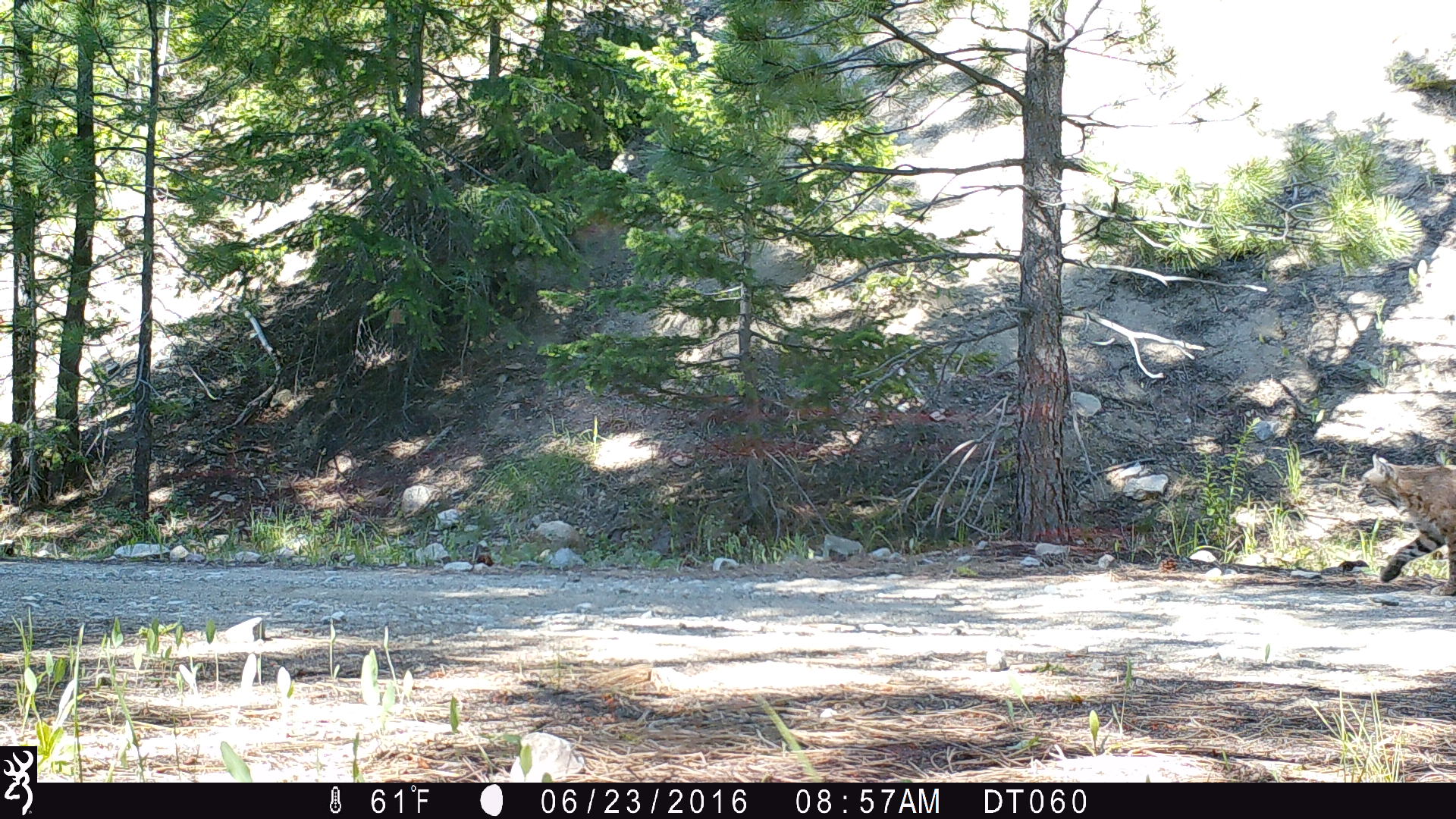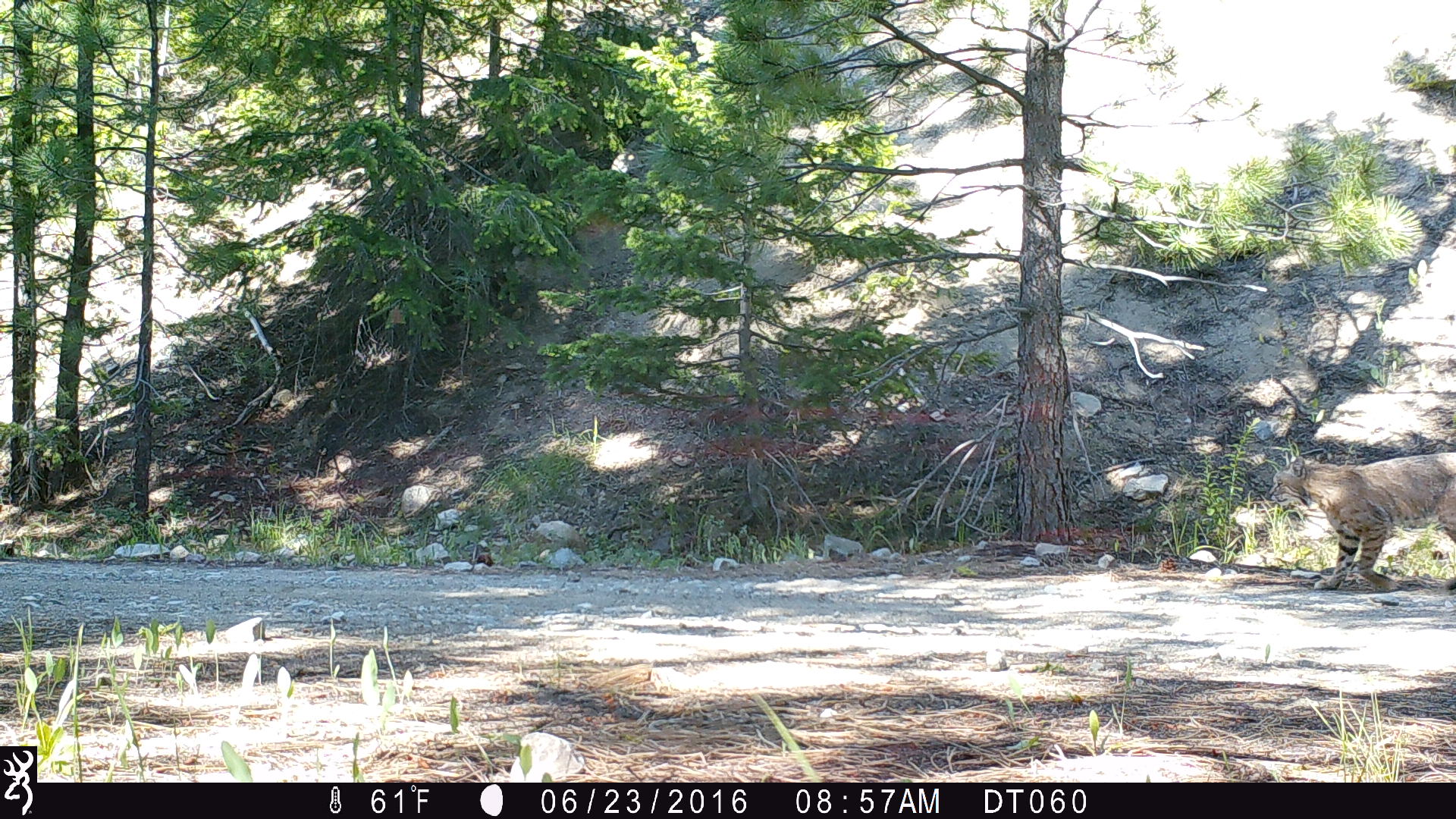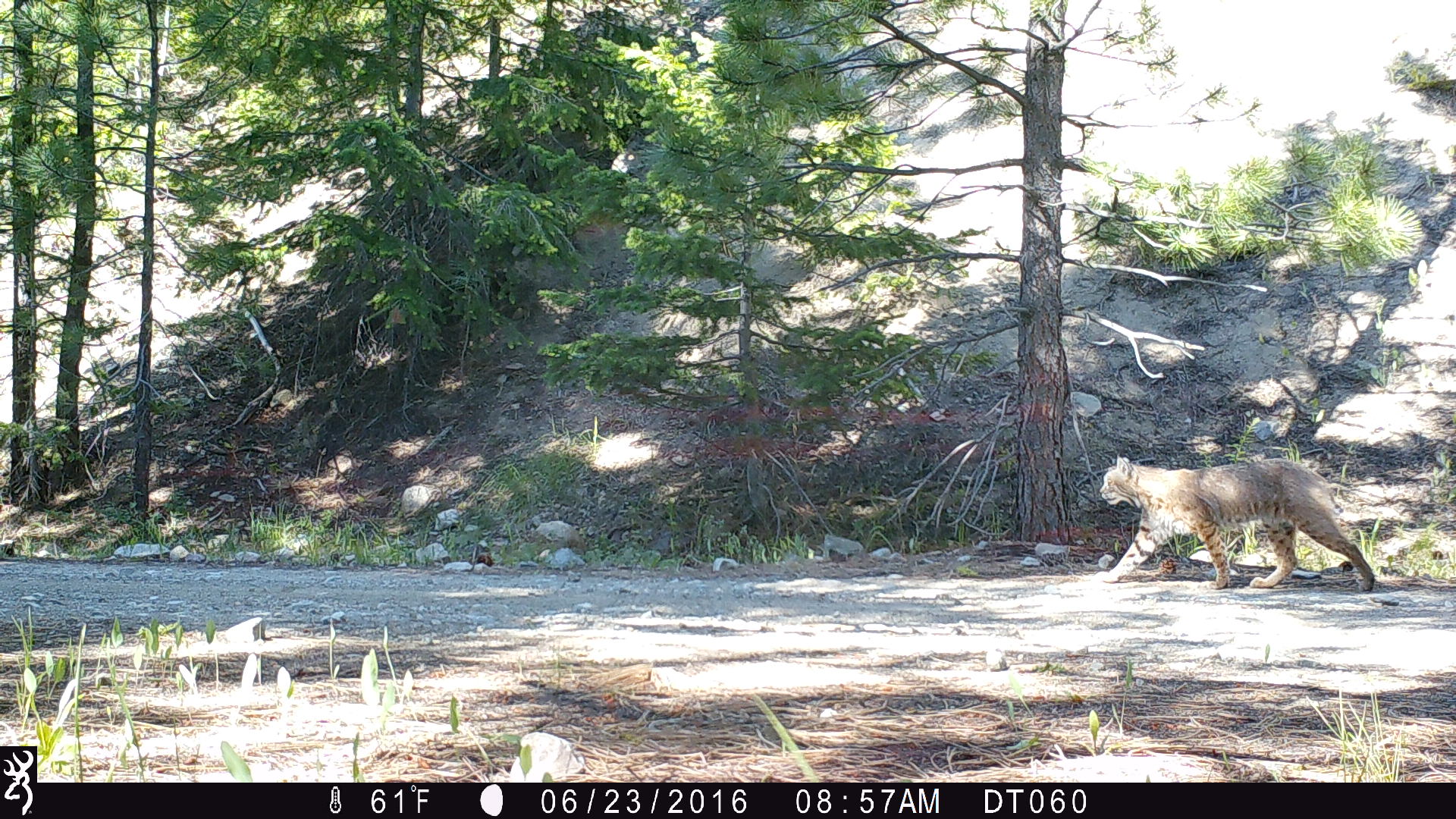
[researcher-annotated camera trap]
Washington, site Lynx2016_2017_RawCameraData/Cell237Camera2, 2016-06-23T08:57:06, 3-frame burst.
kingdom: Animalia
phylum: Chordata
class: Mammalia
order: Carnivora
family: Felidae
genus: Lynx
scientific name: Lynx rufus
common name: bobcat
Lynx rufus (bobcat). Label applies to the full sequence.